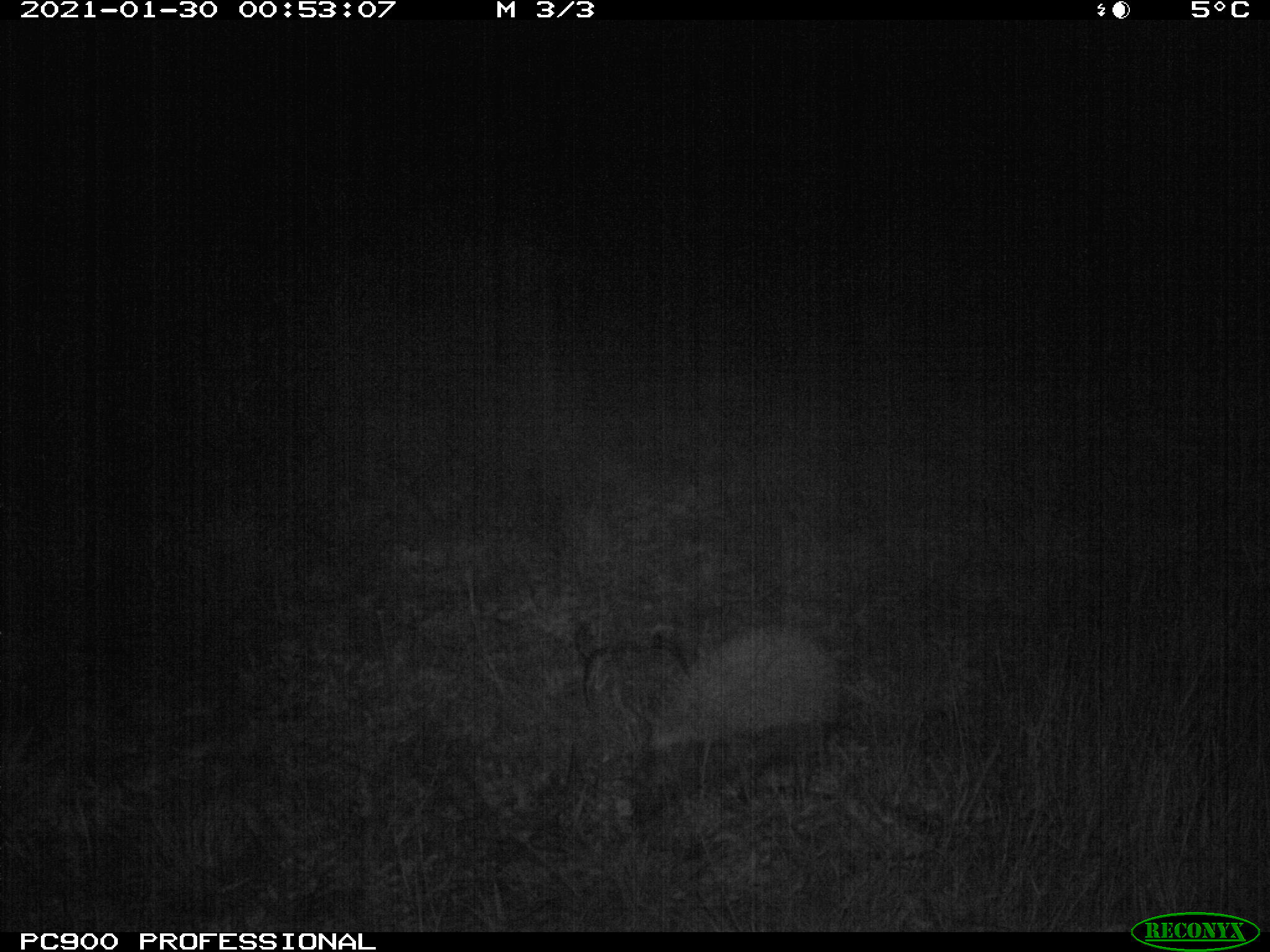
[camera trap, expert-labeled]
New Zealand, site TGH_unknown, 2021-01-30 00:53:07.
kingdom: Animalia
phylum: Chordata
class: Mammalia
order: Eulipotyphla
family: Erinaceidae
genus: Erinaceus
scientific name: Erinaceus europaeus europaeus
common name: european hedgehog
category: hedgehog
Hedgehog (european hedgehog) (Erinaceus europaeus europaeus).